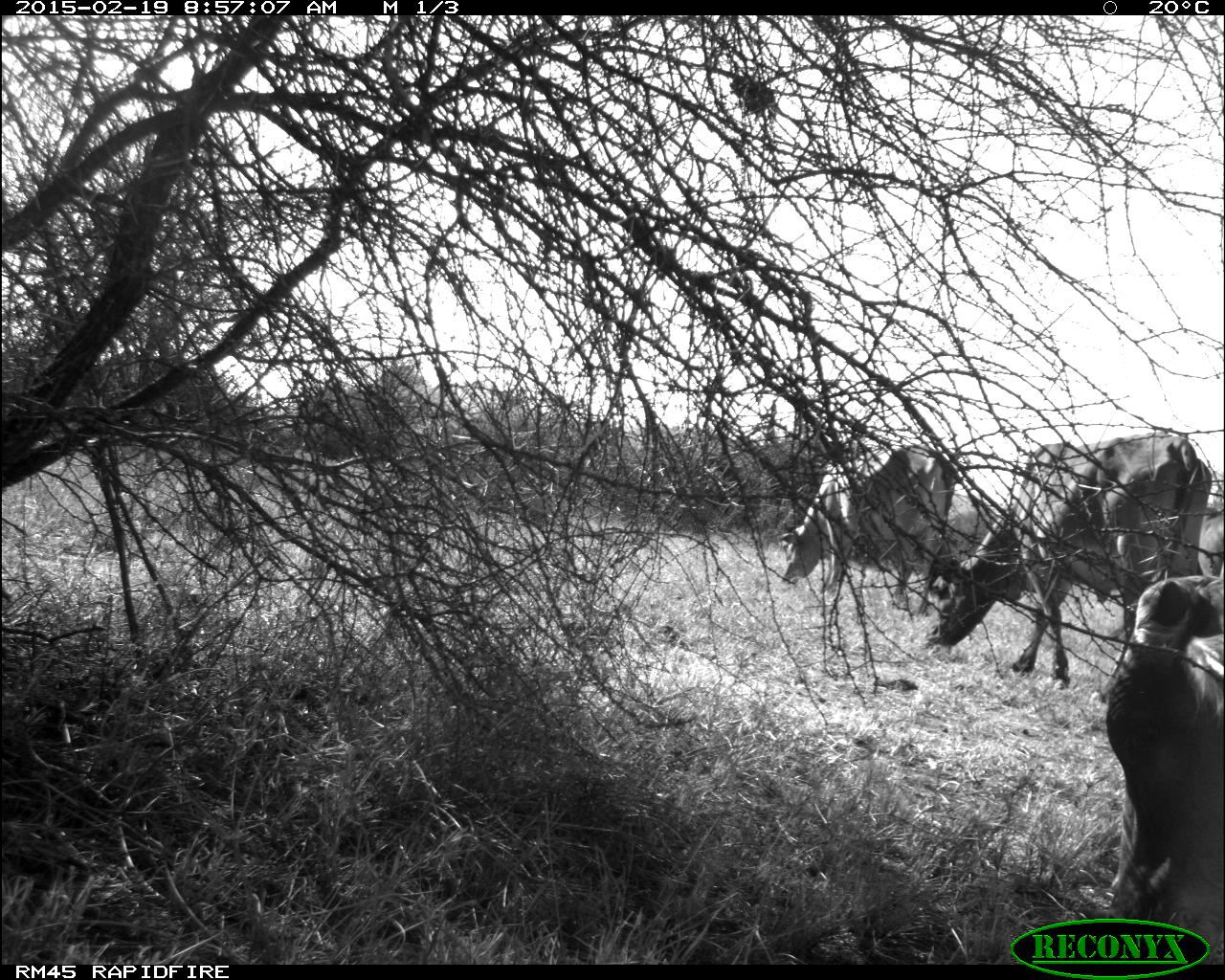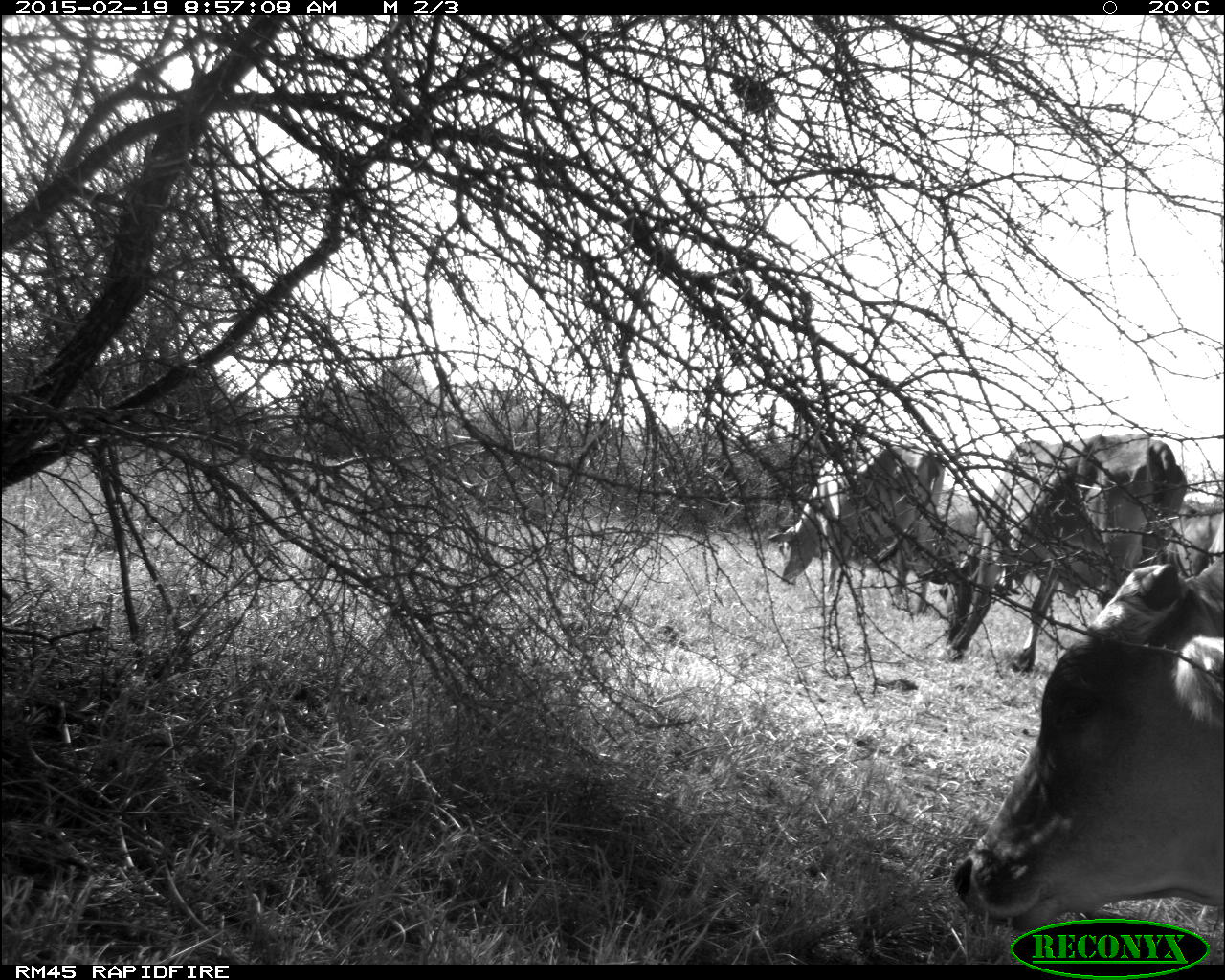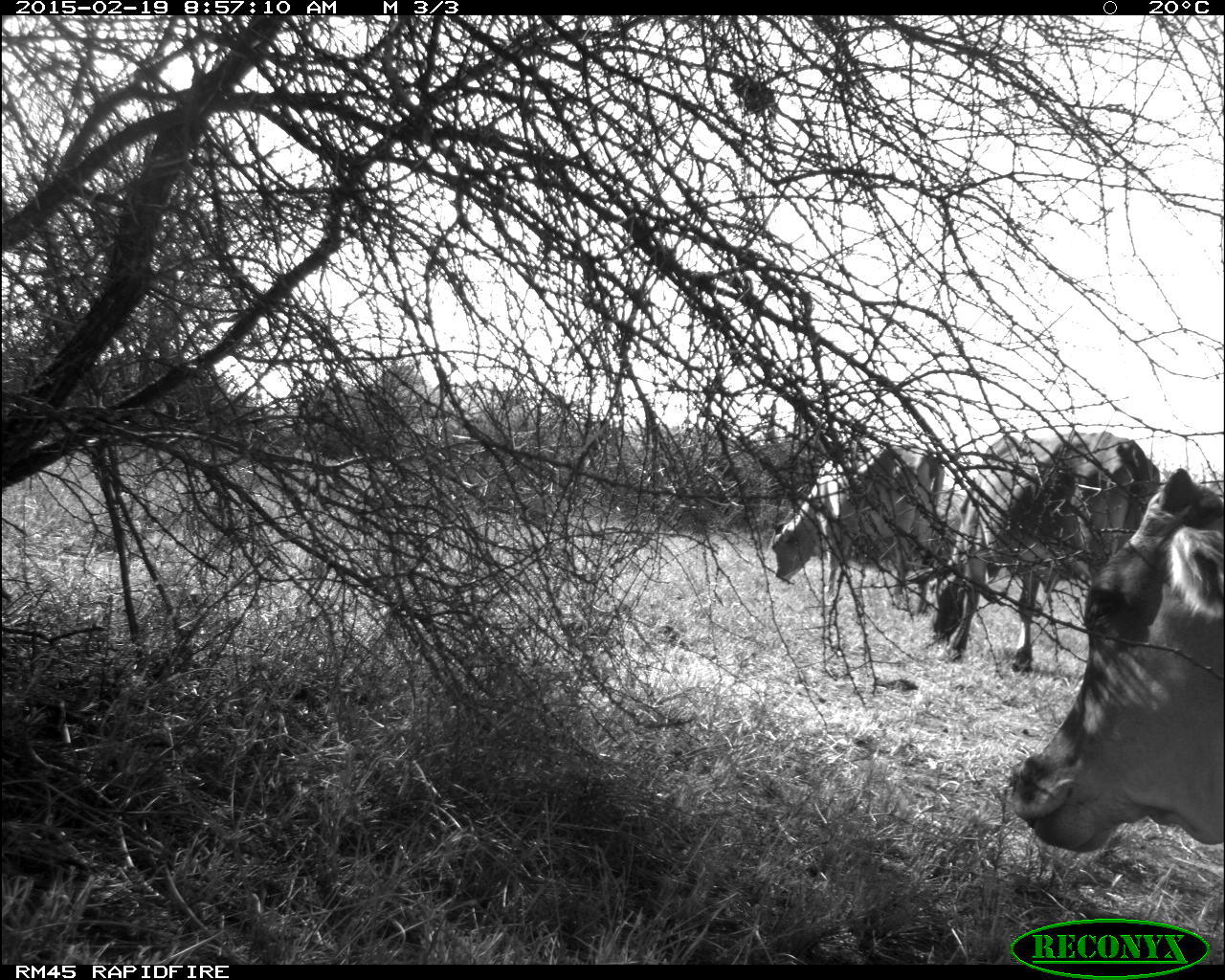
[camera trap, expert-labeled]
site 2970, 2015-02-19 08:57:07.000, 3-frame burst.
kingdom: Animalia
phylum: Chordata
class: Mammalia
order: Artiodactyla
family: Bovidae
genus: Bos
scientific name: Bos taurus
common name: domestic cattle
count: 9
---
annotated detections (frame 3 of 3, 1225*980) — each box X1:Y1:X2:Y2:
bos taurus: 1006:526:1224:853; 926:430:1162:678; 767:435:946:616; 1119:466:1225:553